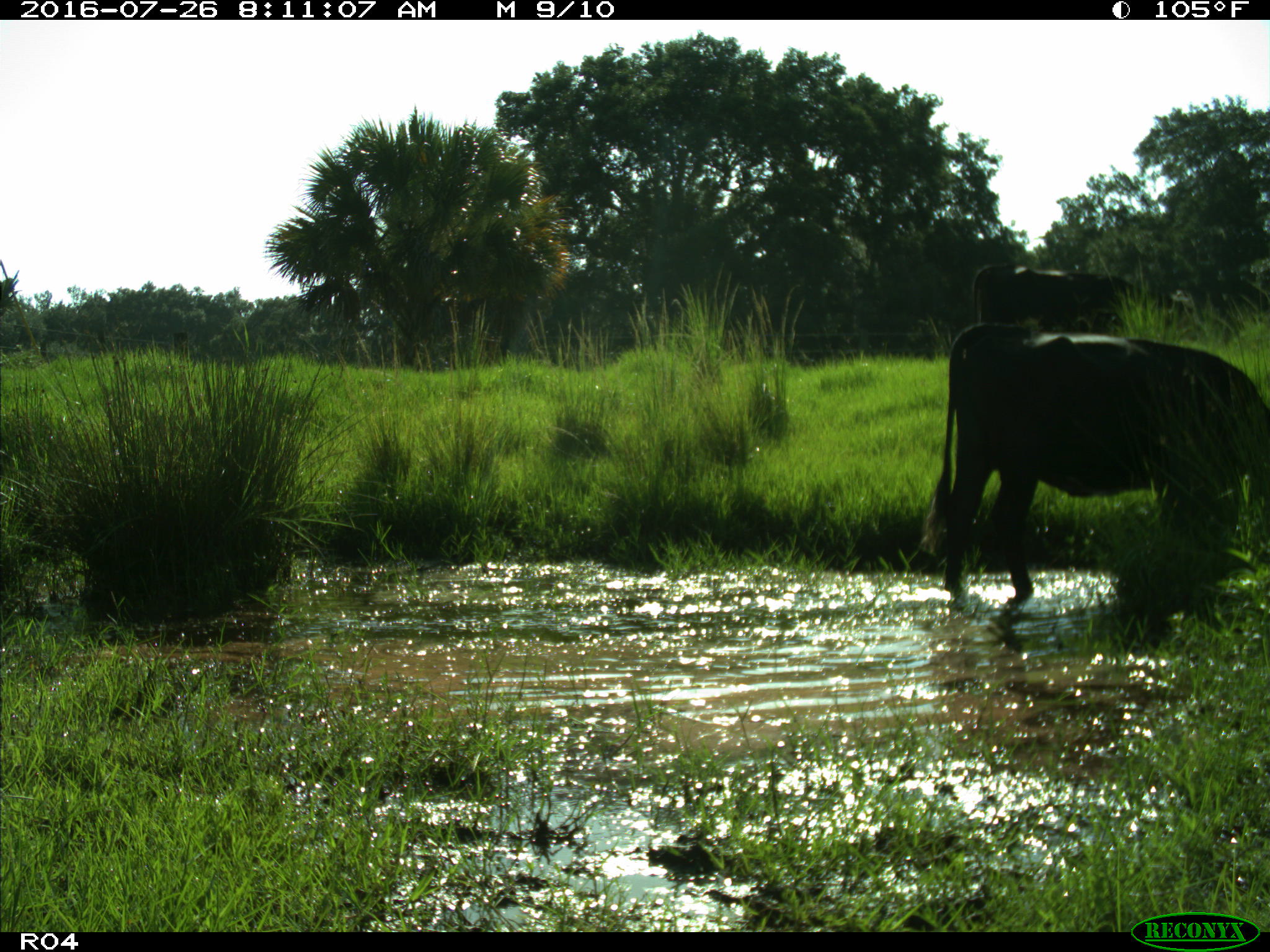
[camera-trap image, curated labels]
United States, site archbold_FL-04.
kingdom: Animalia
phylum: Chordata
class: Mammalia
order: Artiodactyla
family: Bovidae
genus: Bos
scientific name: Bos taurus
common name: domestic cow